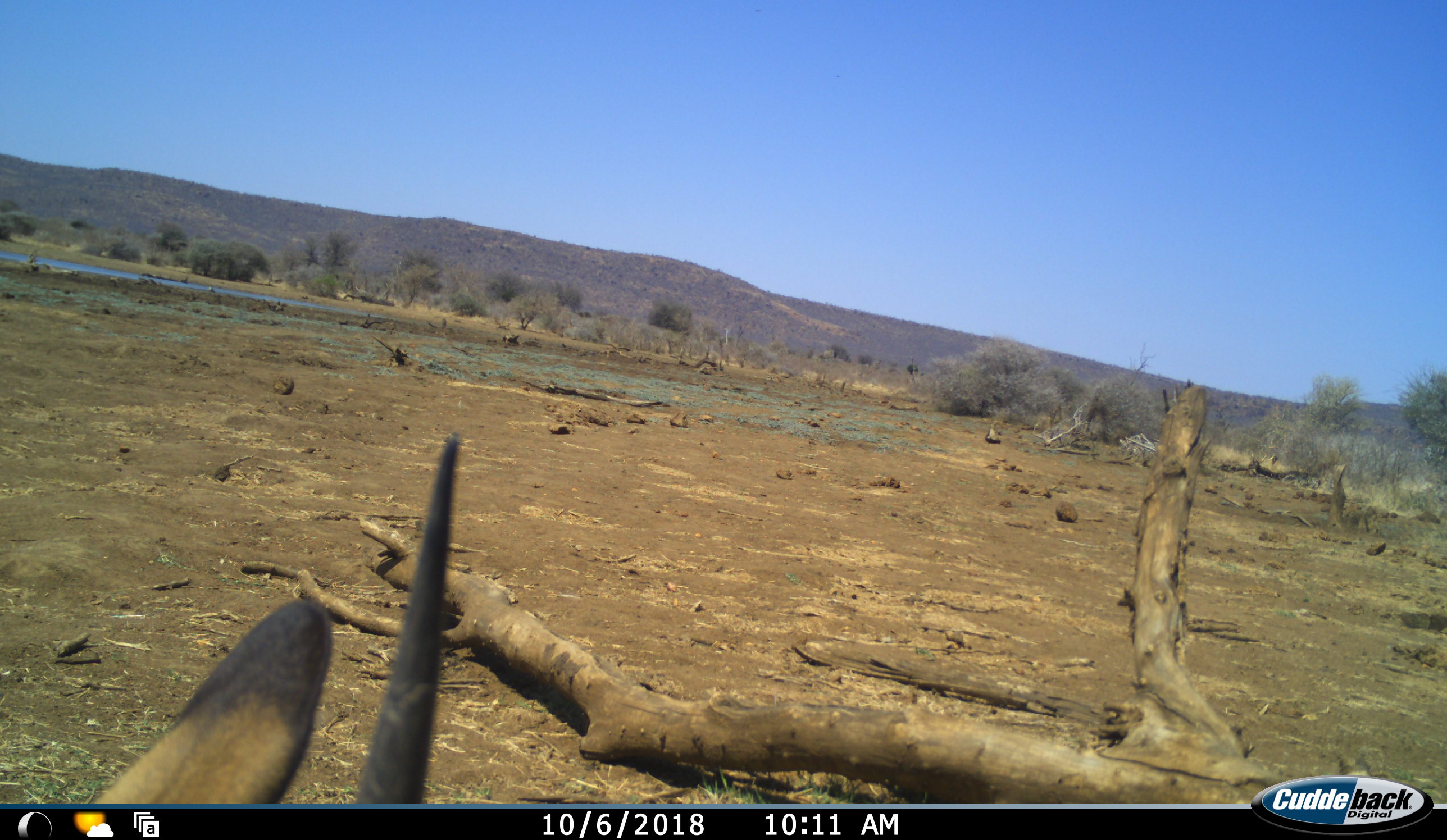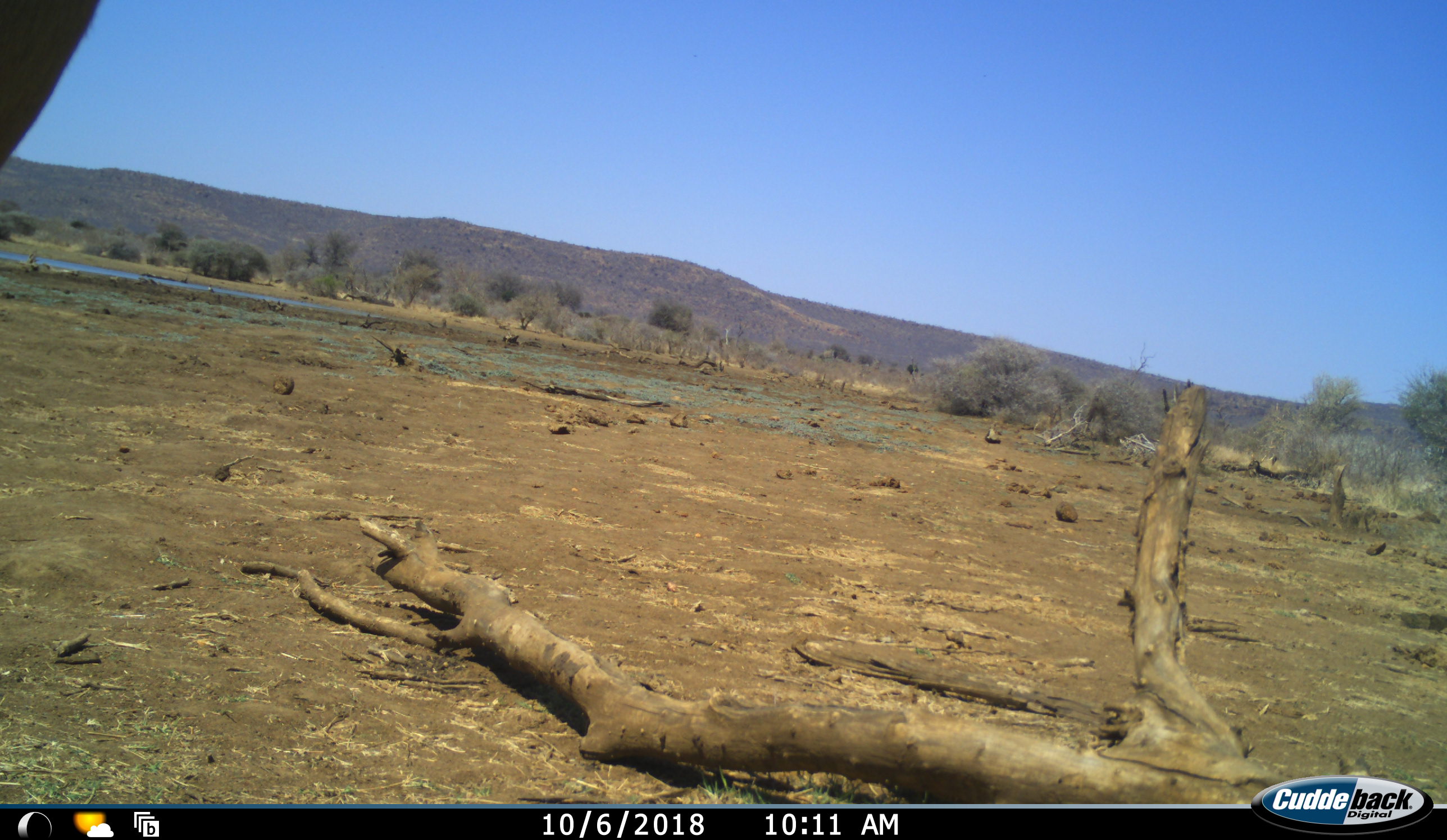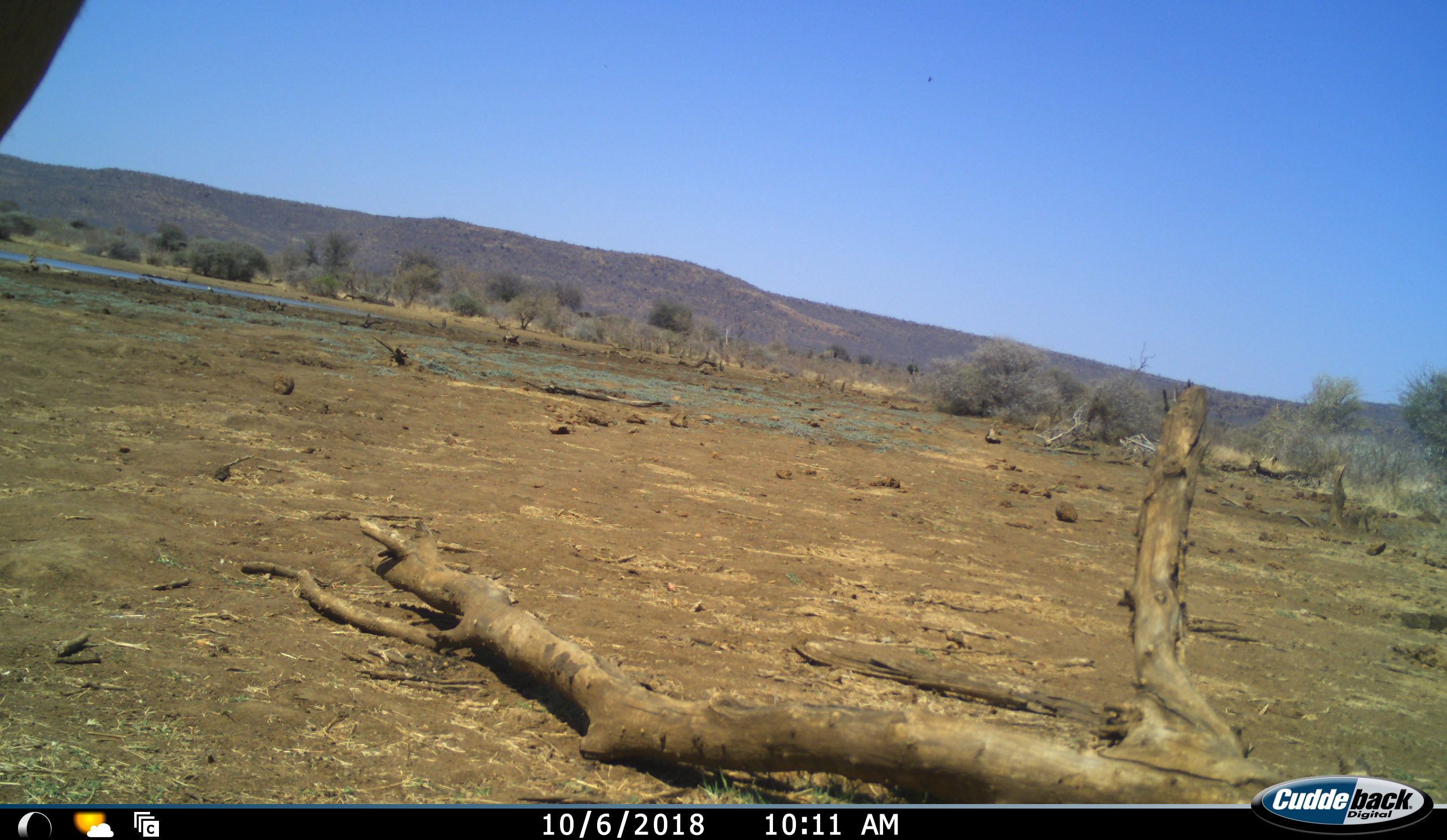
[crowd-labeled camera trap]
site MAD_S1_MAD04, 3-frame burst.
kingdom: Animalia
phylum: Chordata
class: Mammalia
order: Artiodactyla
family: Bovidae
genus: Aepyceros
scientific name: Aepyceros melampus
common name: impala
Impala (Aepyceros melampus), count 1. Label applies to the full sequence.